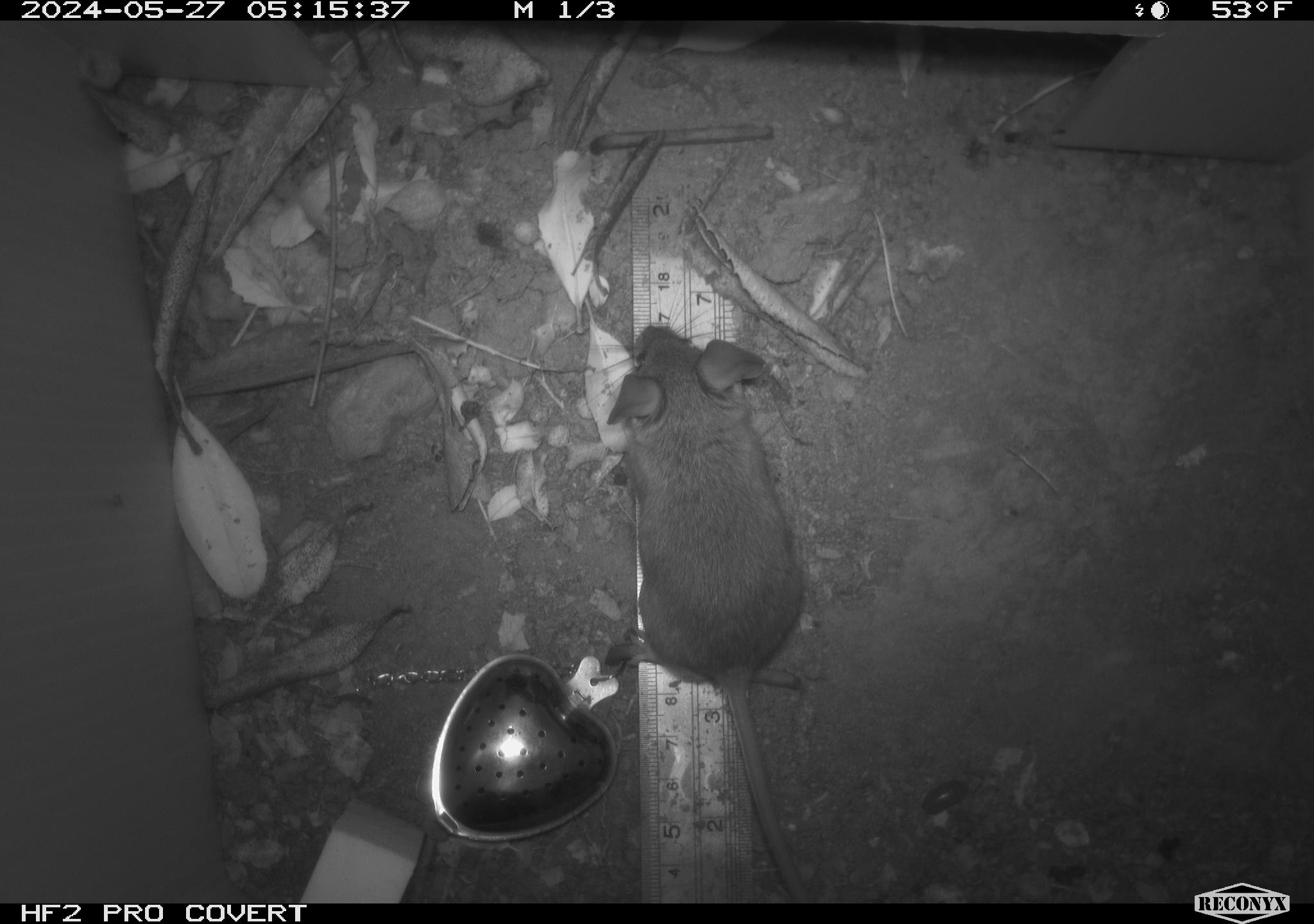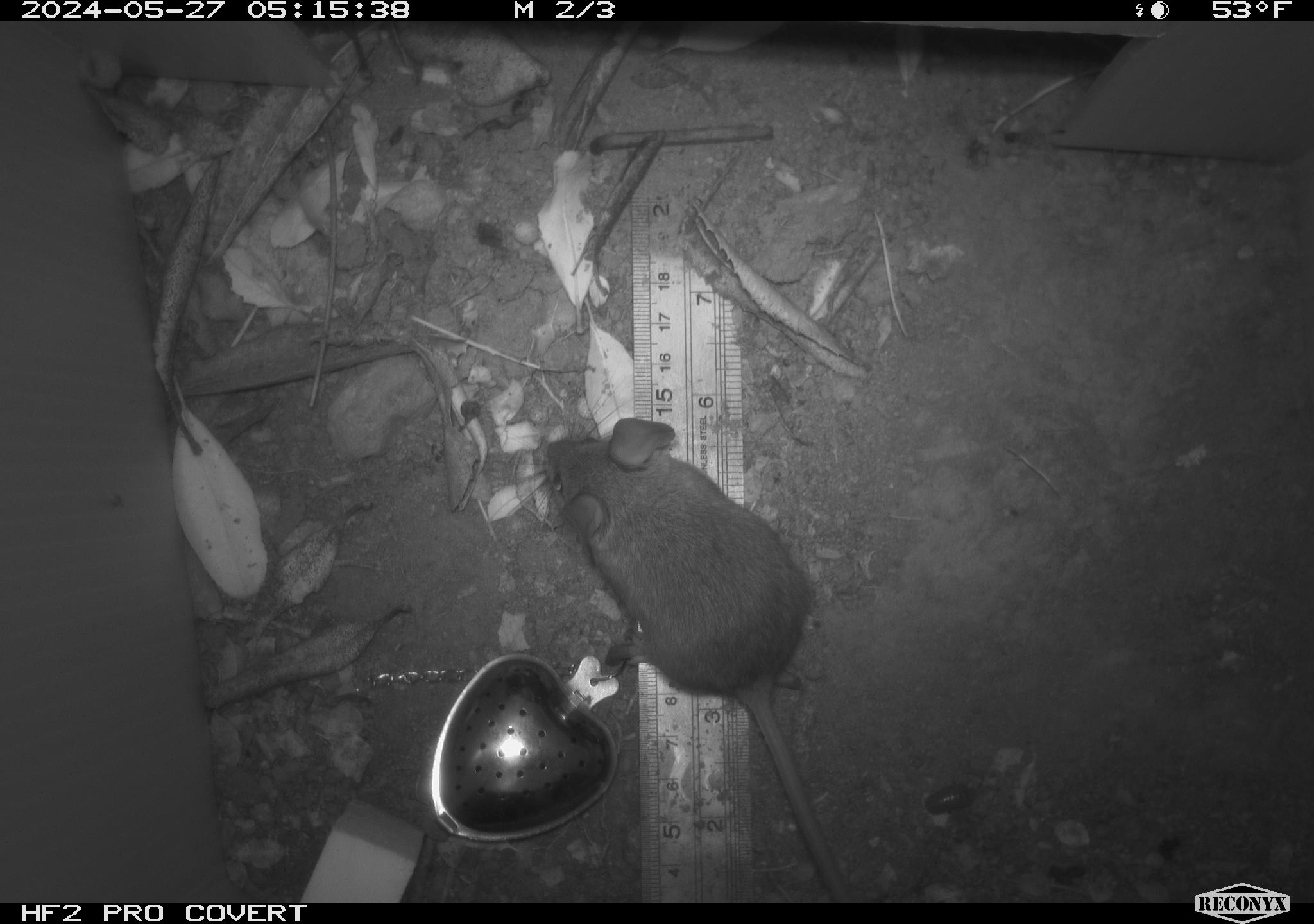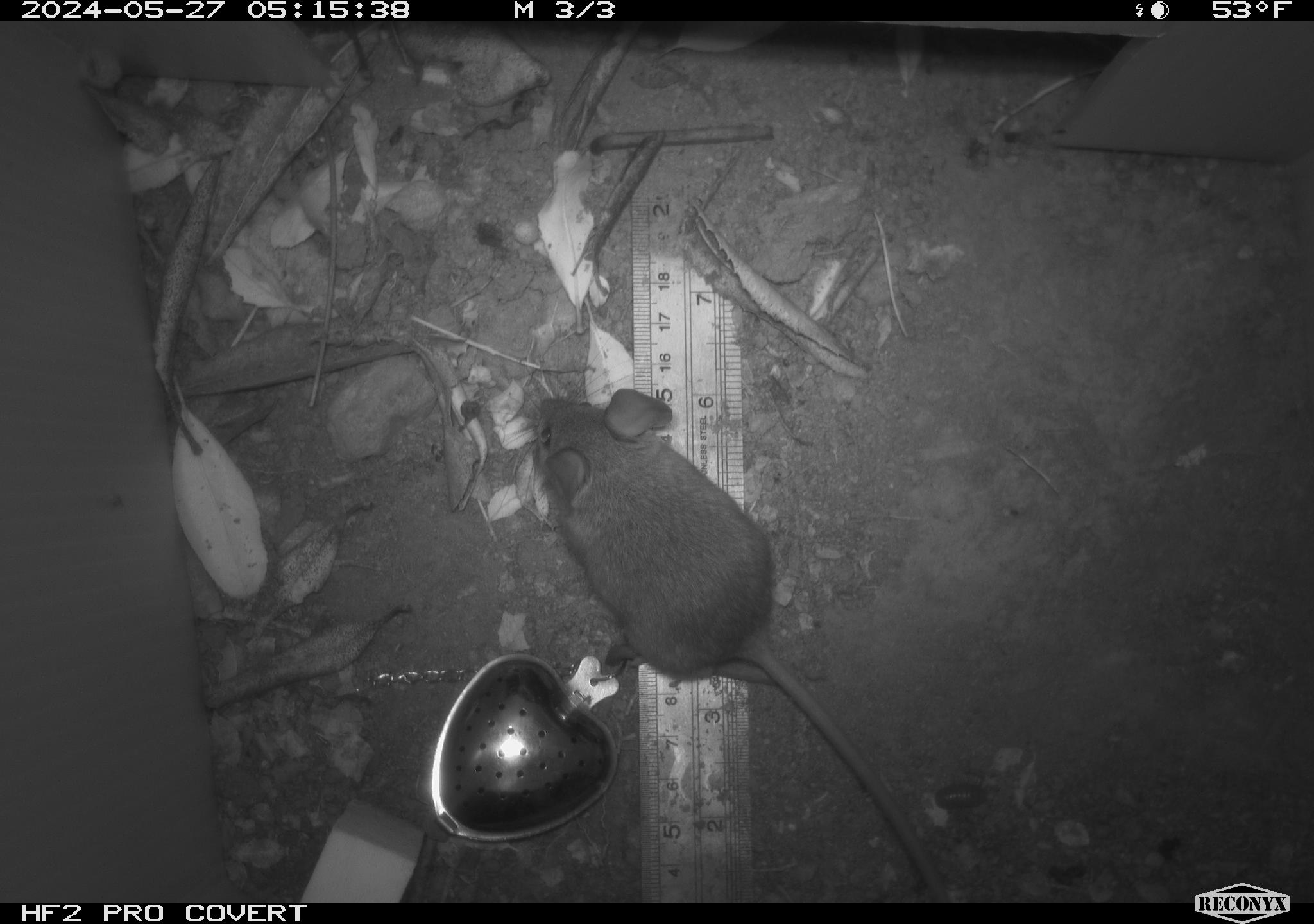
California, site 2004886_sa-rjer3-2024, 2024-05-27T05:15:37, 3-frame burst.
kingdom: Animalia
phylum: Chordata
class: Mammalia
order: Rodentia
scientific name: Rodentia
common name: mouse species